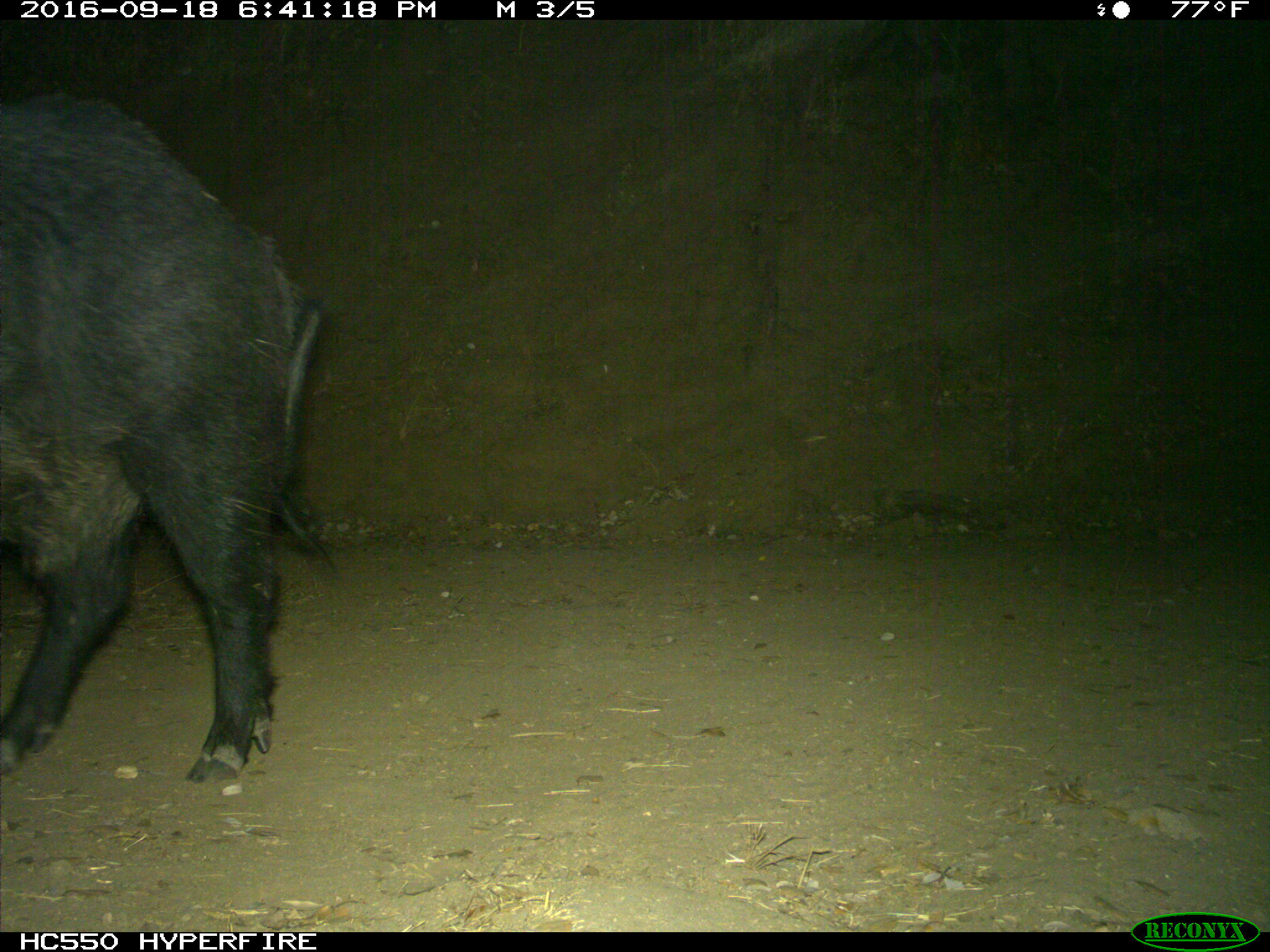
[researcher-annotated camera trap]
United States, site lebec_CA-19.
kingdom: Animalia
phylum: Chordata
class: Mammalia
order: Artiodactyla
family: Suidae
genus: Sus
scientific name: Sus scrofa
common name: wild boar